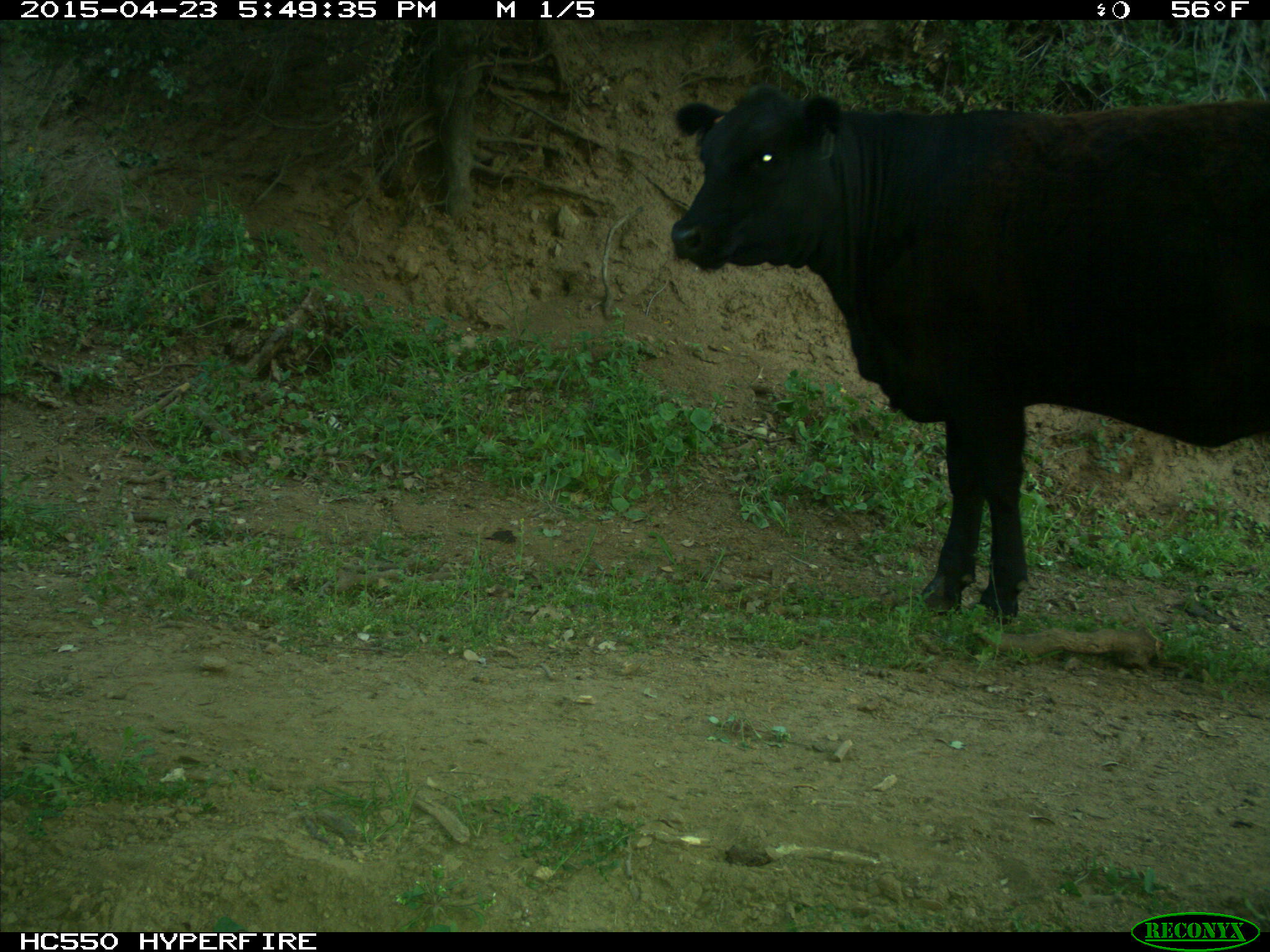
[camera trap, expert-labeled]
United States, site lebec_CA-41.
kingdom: Animalia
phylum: Chordata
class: Mammalia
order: Artiodactyla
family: Bovidae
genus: Bos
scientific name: Bos taurus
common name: domestic cow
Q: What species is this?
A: Bos taurus (domestic cow).